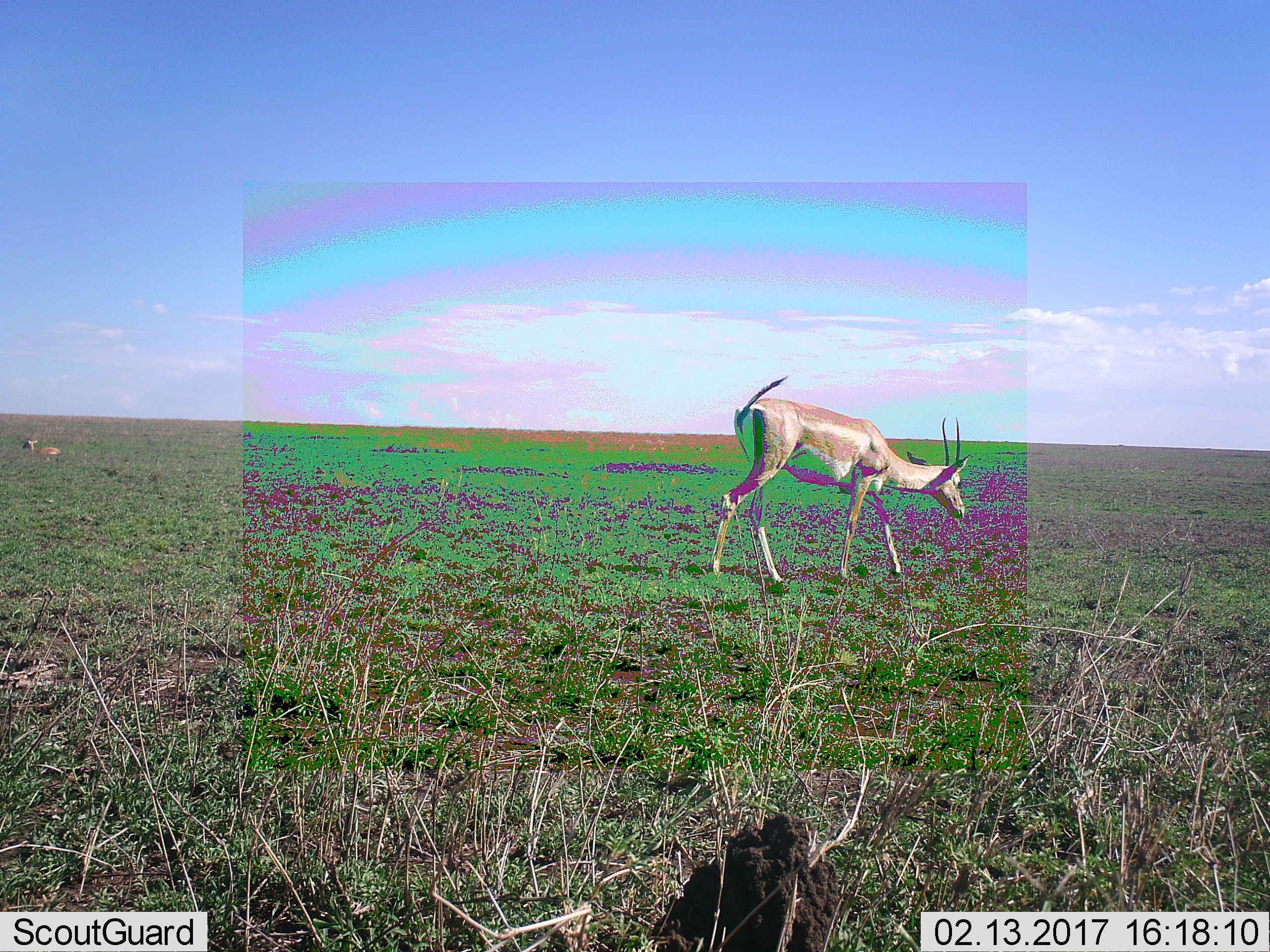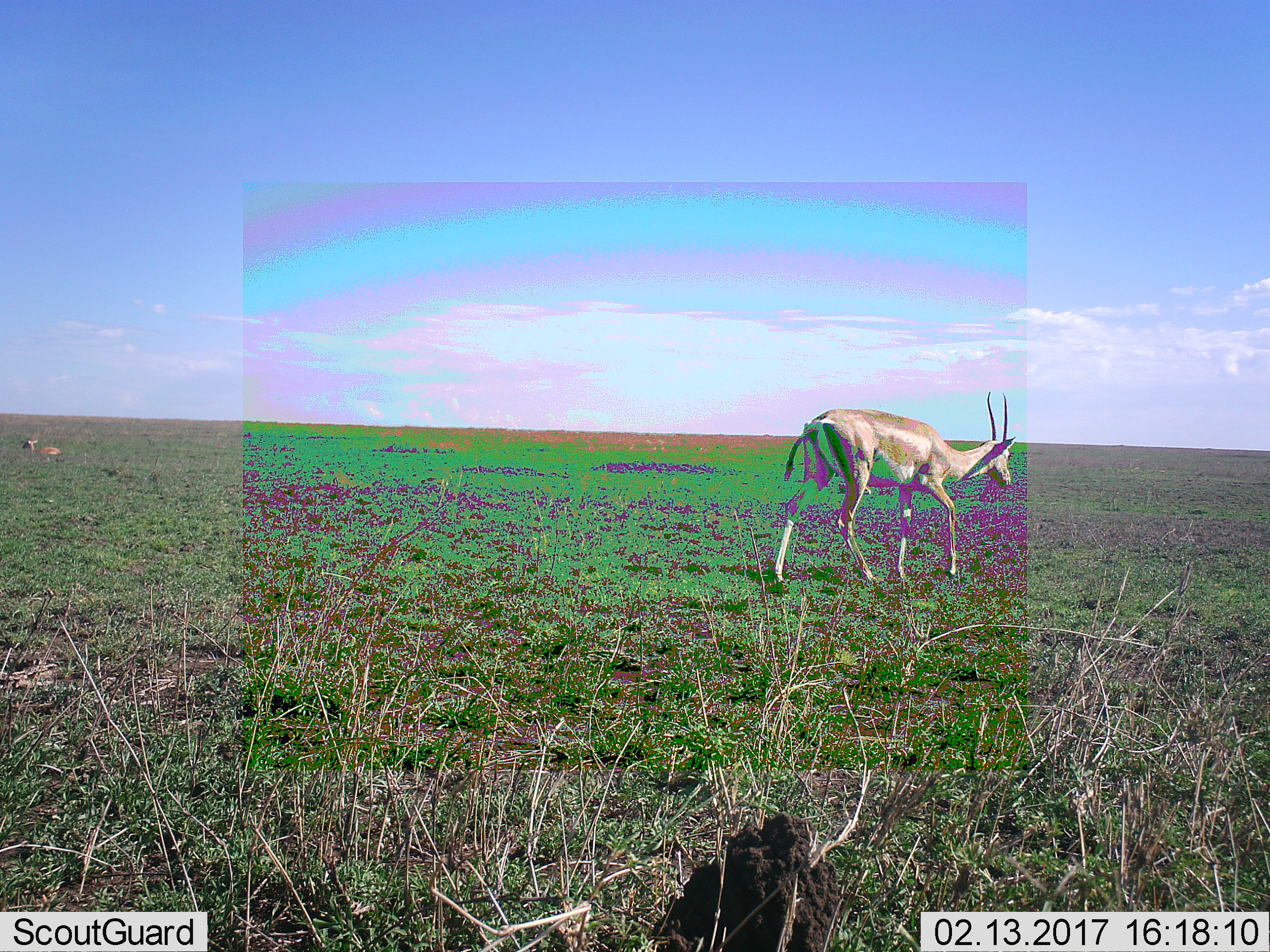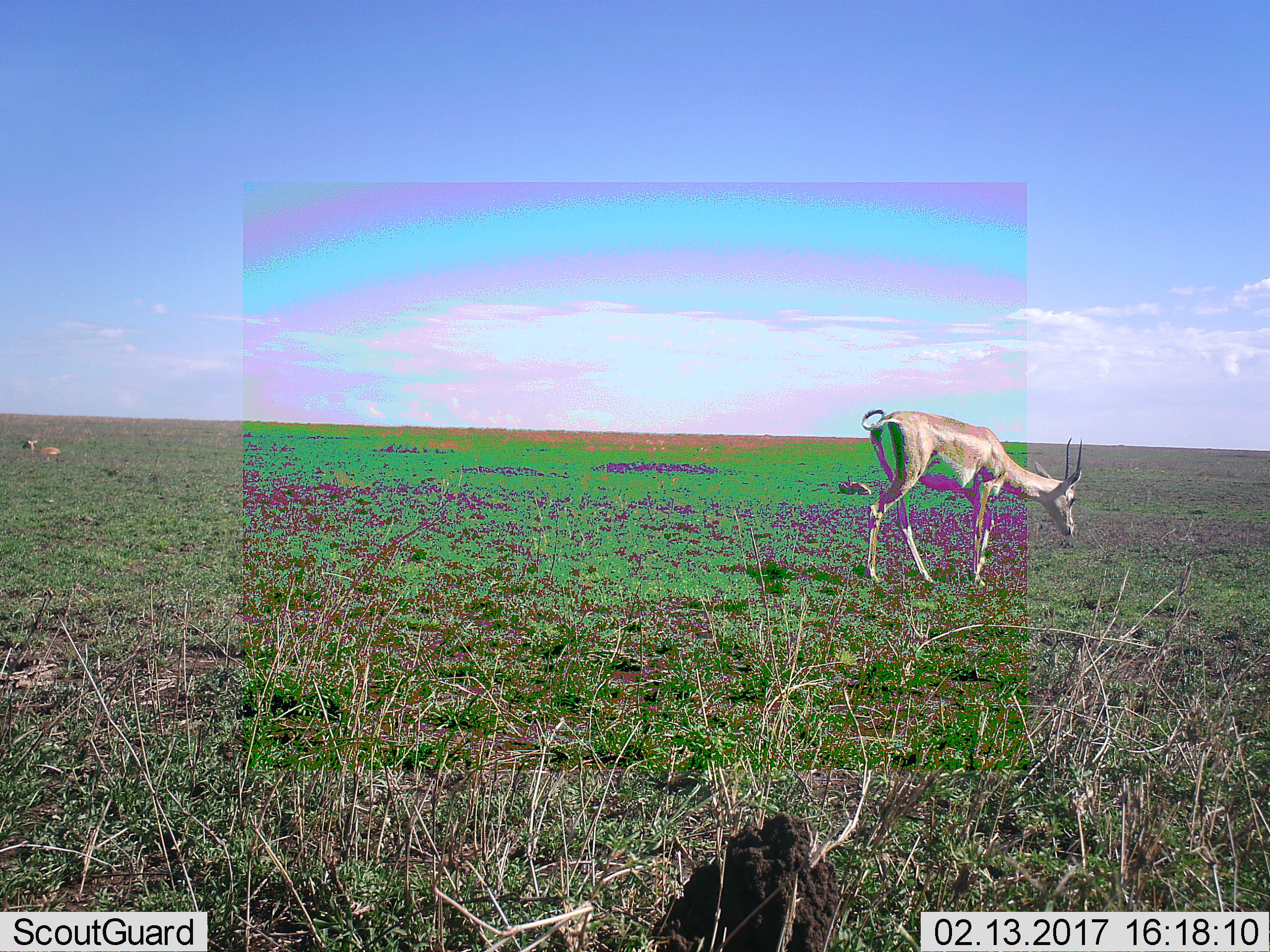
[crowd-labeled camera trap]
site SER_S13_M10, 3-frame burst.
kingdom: Animalia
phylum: Chordata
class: Mammalia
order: Artiodactyla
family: Bovidae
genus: Nanger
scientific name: Nanger granti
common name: grant's gazelle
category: gazellegrants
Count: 3.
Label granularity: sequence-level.